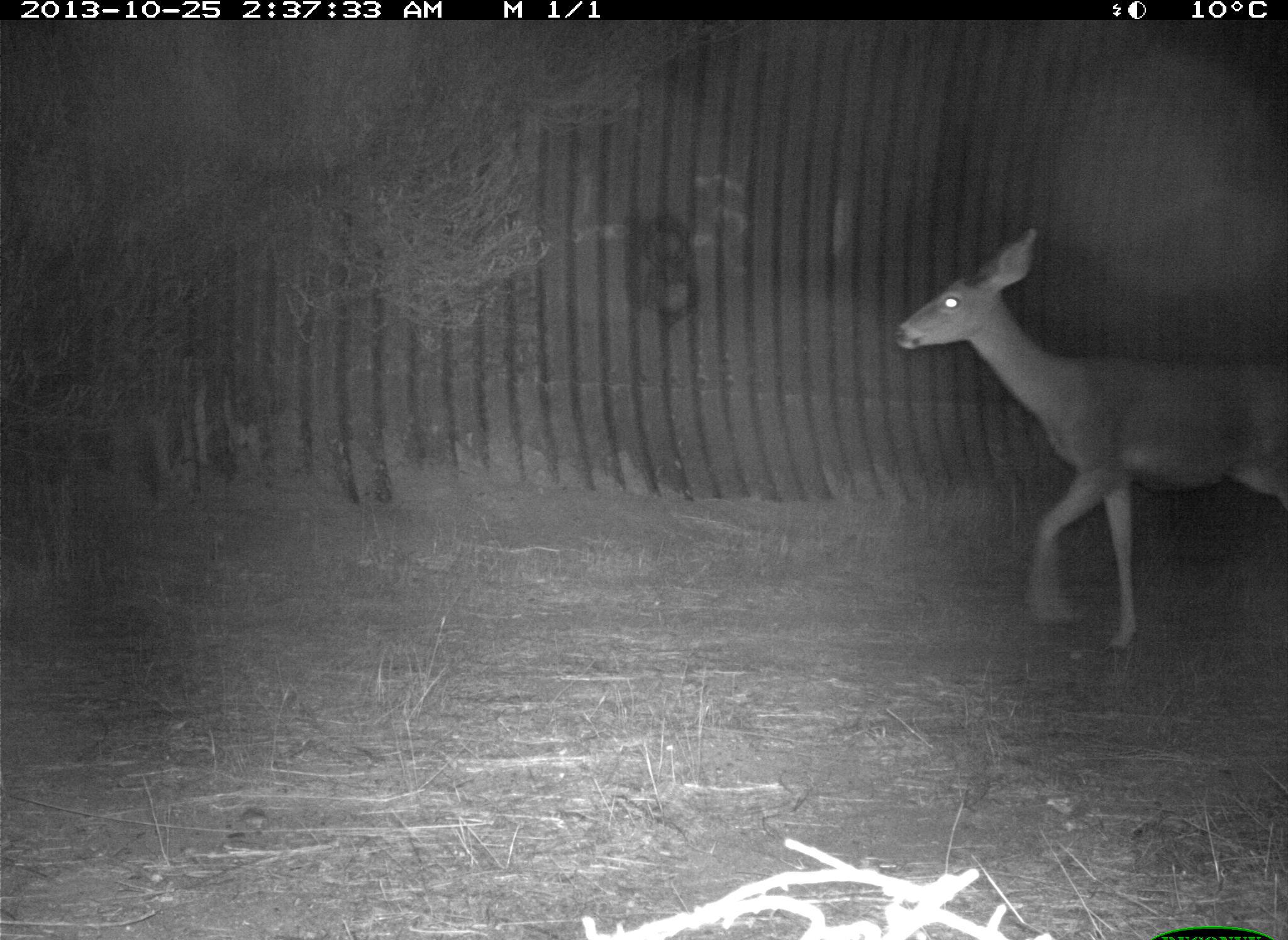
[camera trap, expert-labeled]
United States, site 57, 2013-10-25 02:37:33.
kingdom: Animalia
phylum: Chordata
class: Mammalia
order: Artiodactyla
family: Cervidae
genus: Odocoileus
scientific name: Odocoileus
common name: deer